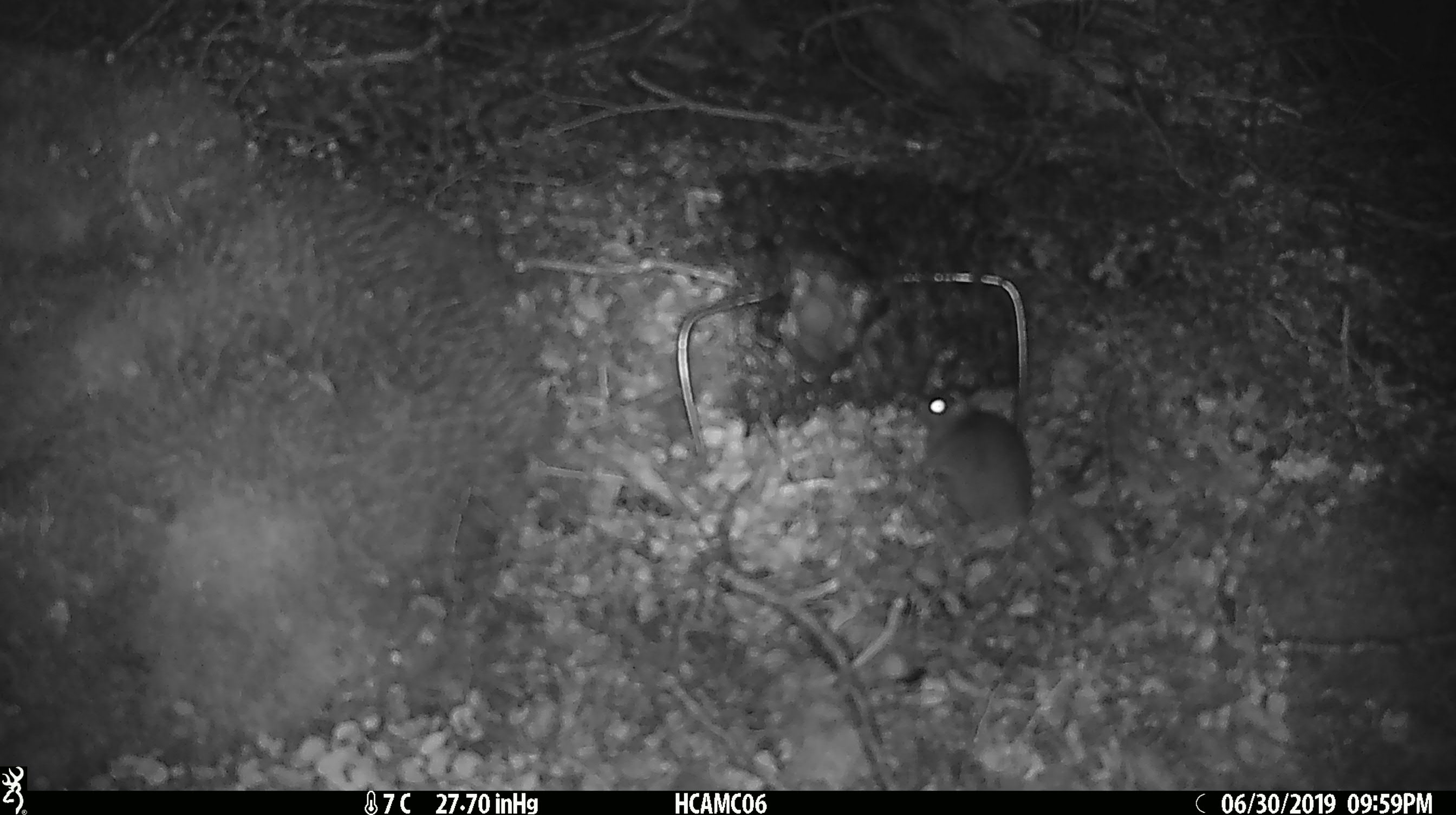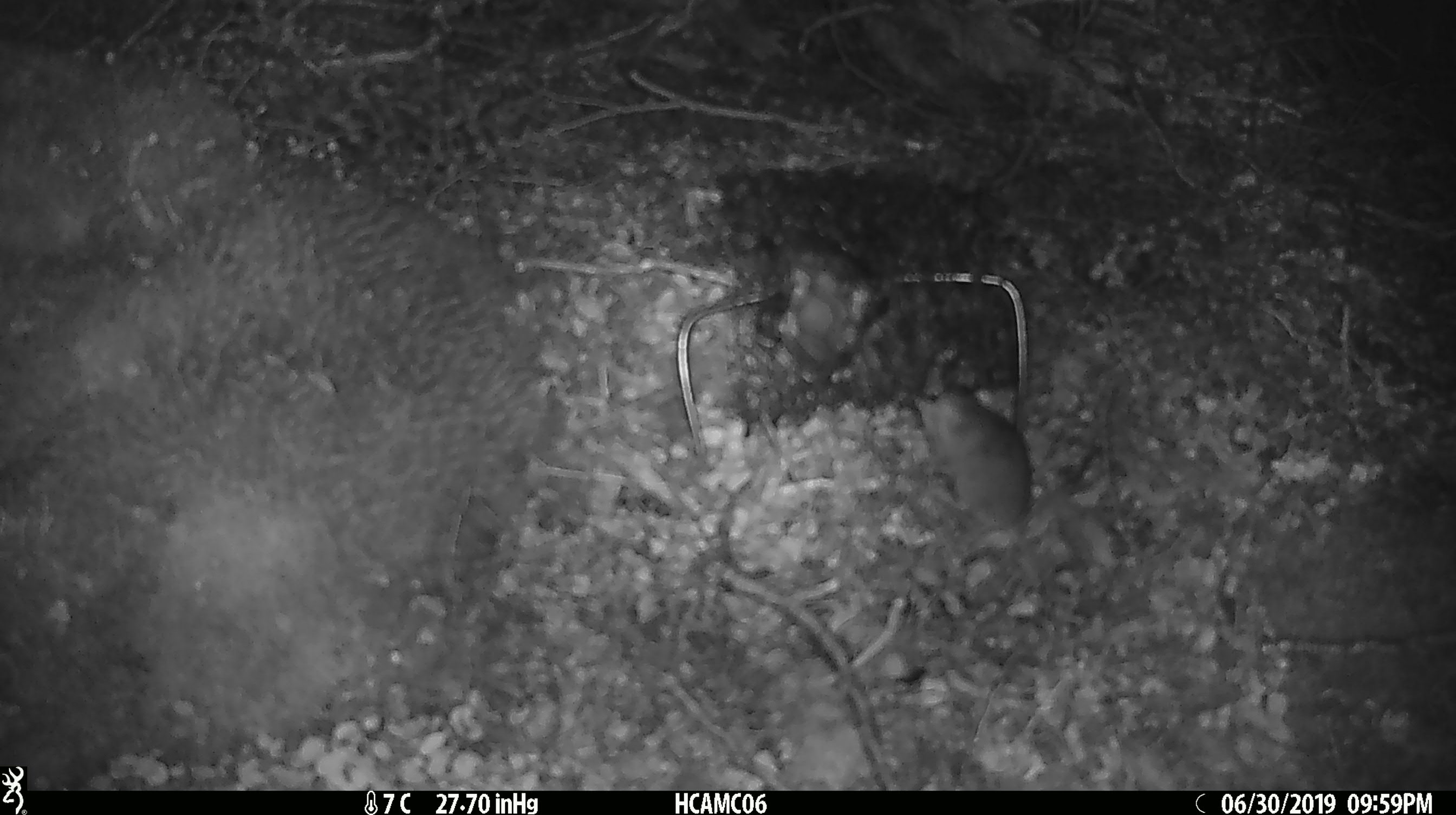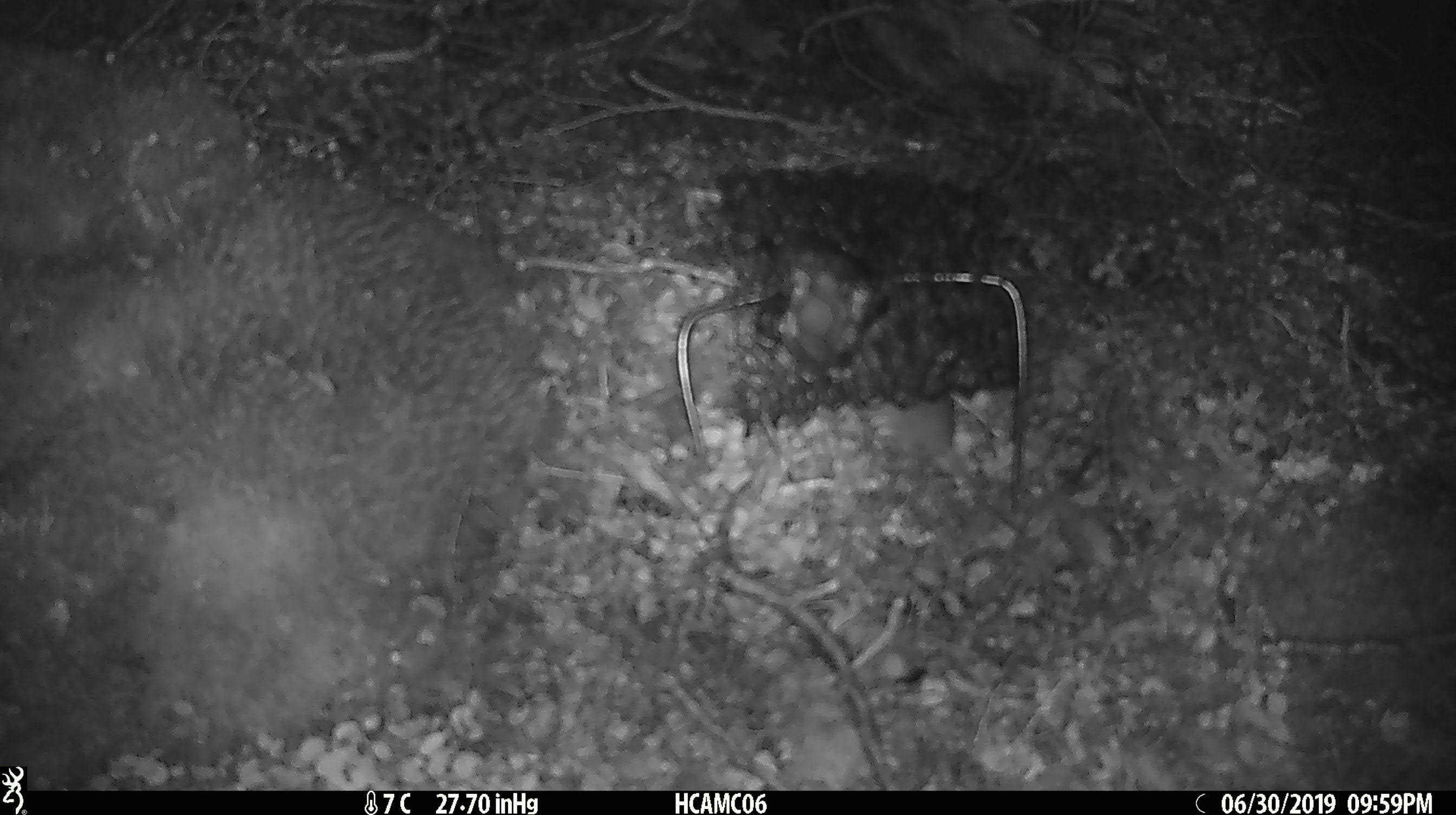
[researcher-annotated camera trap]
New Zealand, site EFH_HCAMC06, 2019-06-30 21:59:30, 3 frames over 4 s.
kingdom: Animalia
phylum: Chordata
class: Mammalia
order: Rodentia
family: Muridae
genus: Mus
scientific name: Mus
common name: mouse